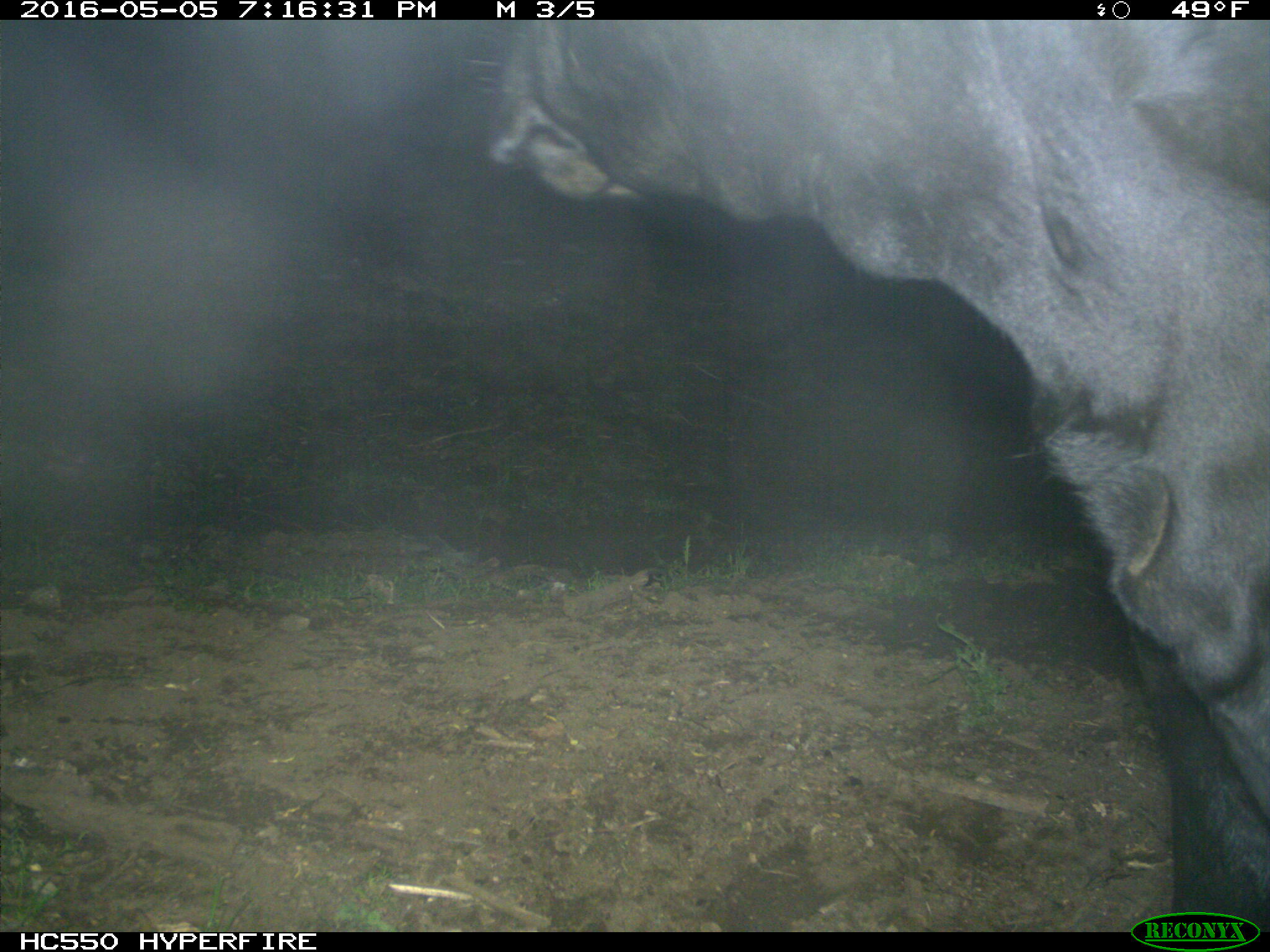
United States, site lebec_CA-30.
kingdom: Animalia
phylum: Chordata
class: Mammalia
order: Artiodactyla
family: Bovidae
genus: Bos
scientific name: Bos taurus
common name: domestic cow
Bos taurus (domestic cow).